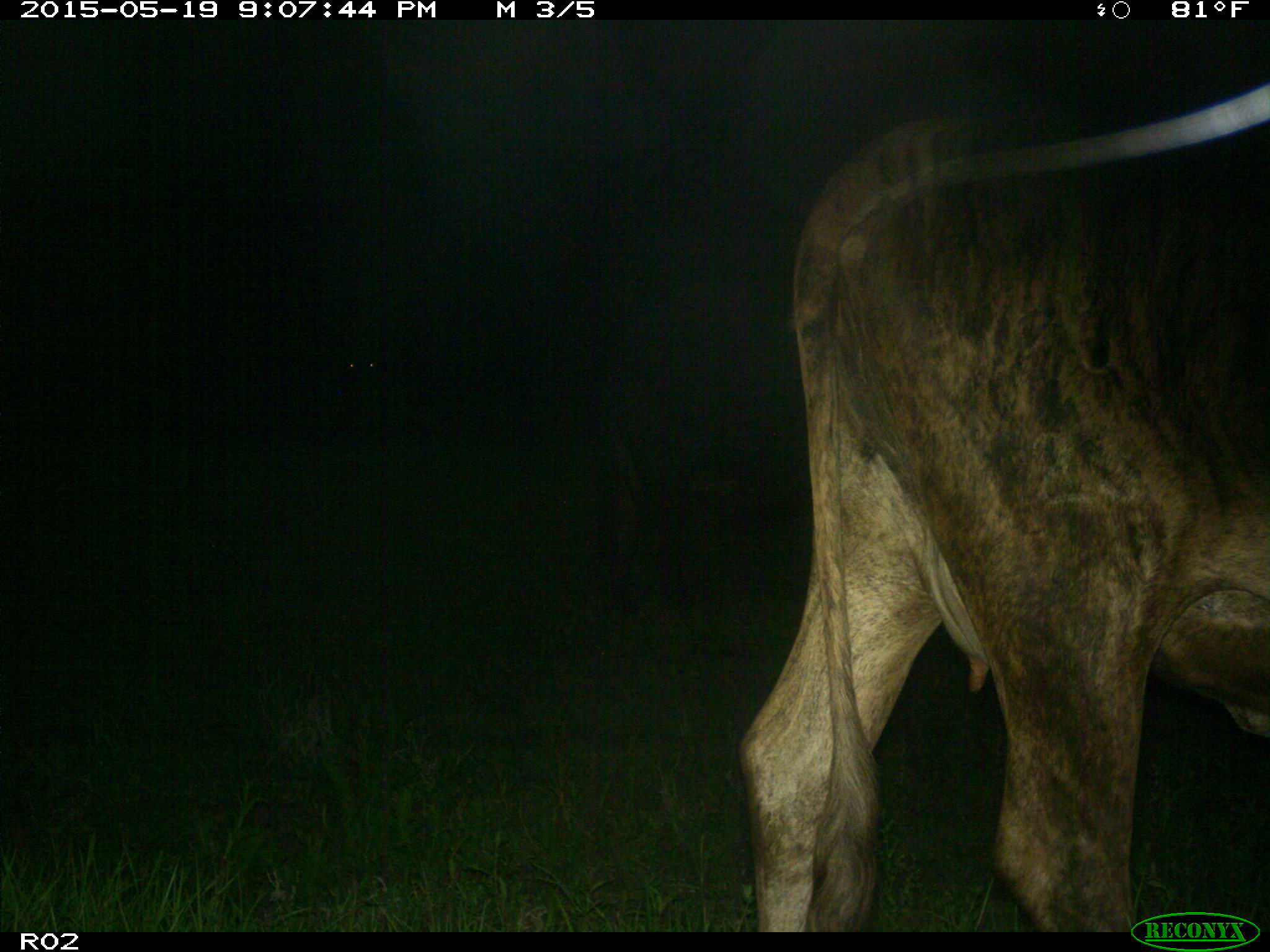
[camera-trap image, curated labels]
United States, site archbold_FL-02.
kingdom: Animalia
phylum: Chordata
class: Mammalia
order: Artiodactyla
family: Bovidae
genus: Bos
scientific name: Bos taurus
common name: domestic cow